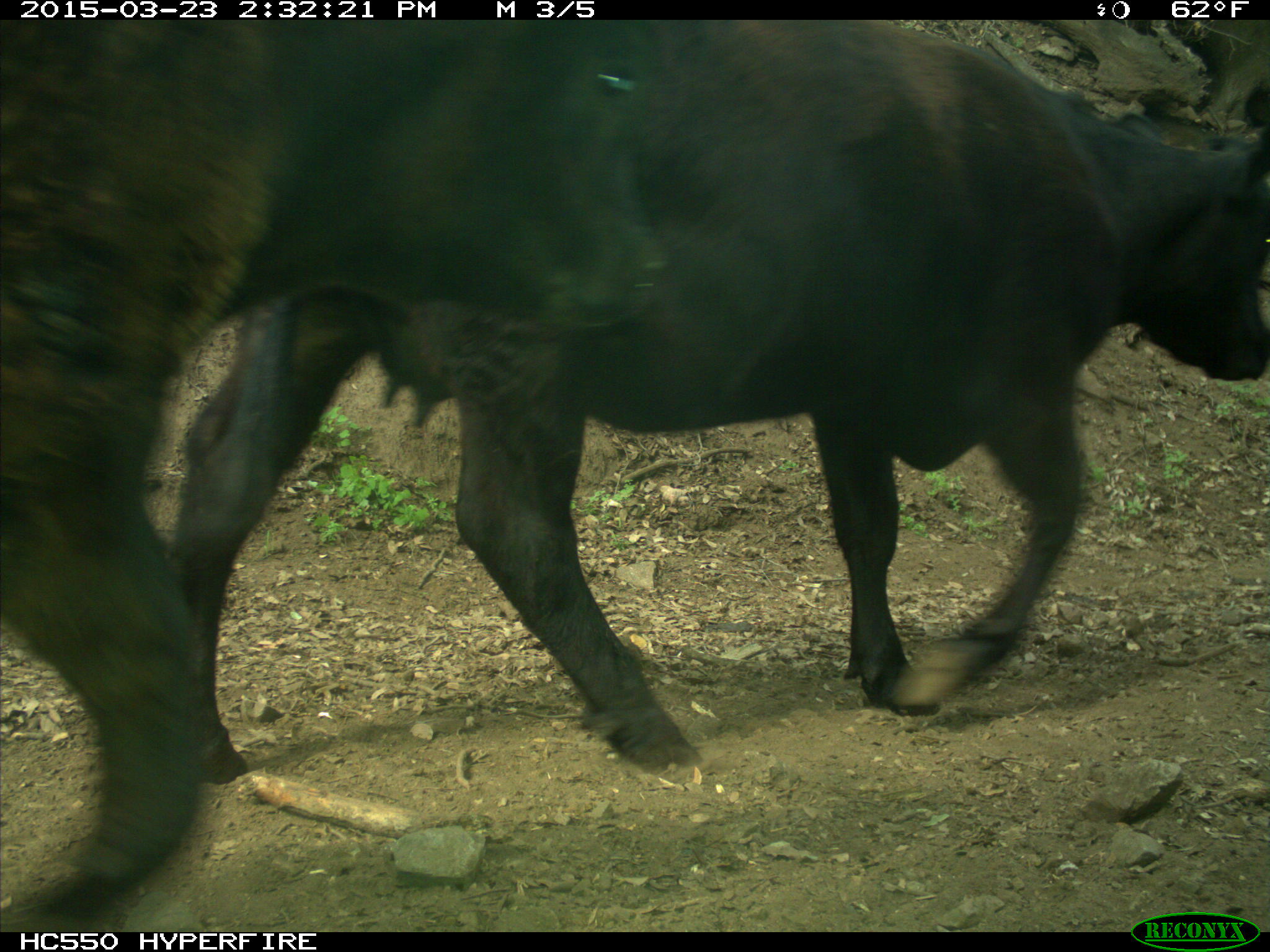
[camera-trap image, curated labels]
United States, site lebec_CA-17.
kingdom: Animalia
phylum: Chordata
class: Mammalia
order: Artiodactyla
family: Bovidae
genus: Bos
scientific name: Bos taurus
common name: domestic cow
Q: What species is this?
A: Bos taurus (domestic cow).